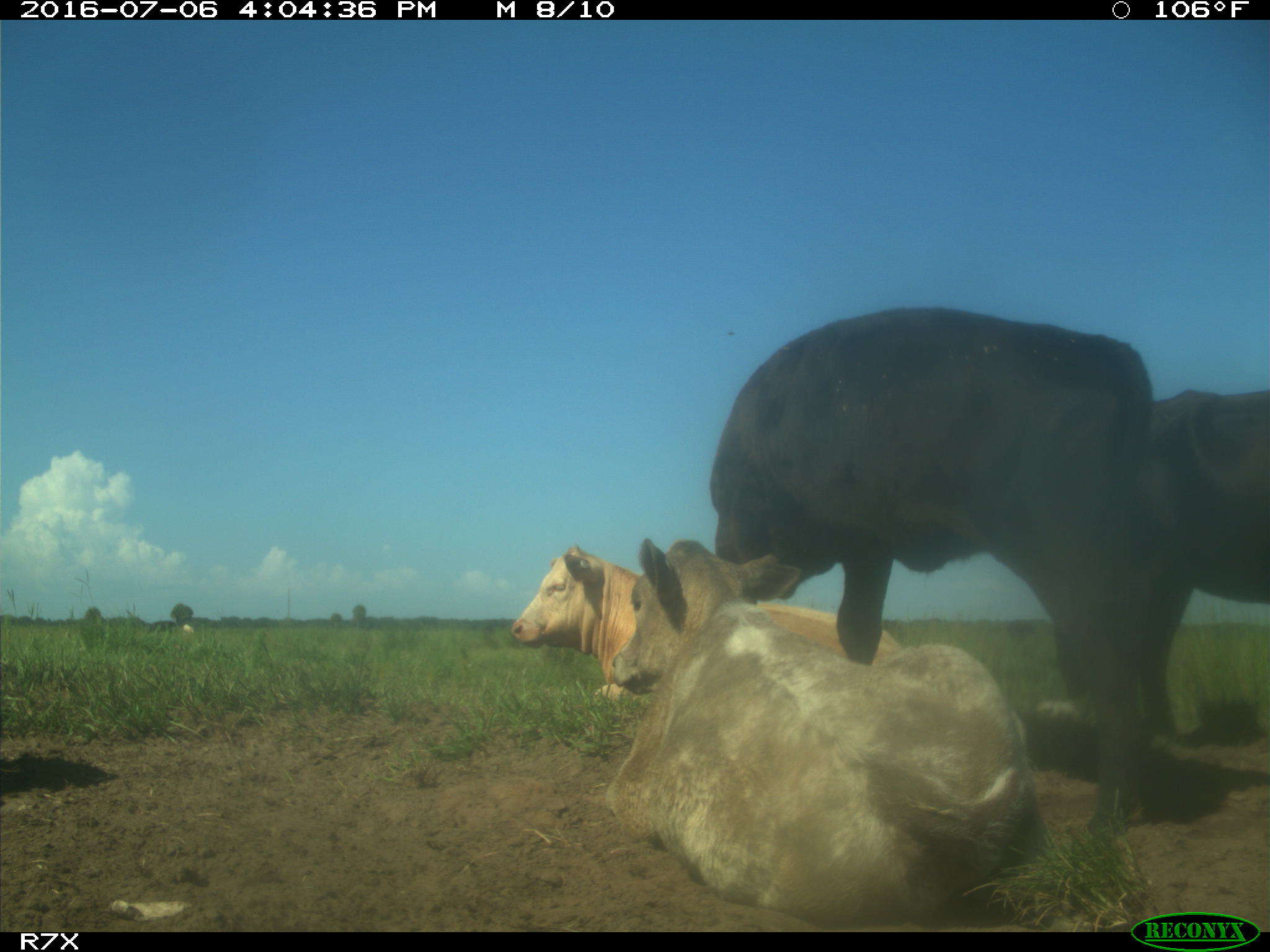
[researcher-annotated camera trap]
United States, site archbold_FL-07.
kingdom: Animalia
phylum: Chordata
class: Mammalia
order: Artiodactyla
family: Bovidae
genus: Bos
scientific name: Bos taurus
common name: domestic cow